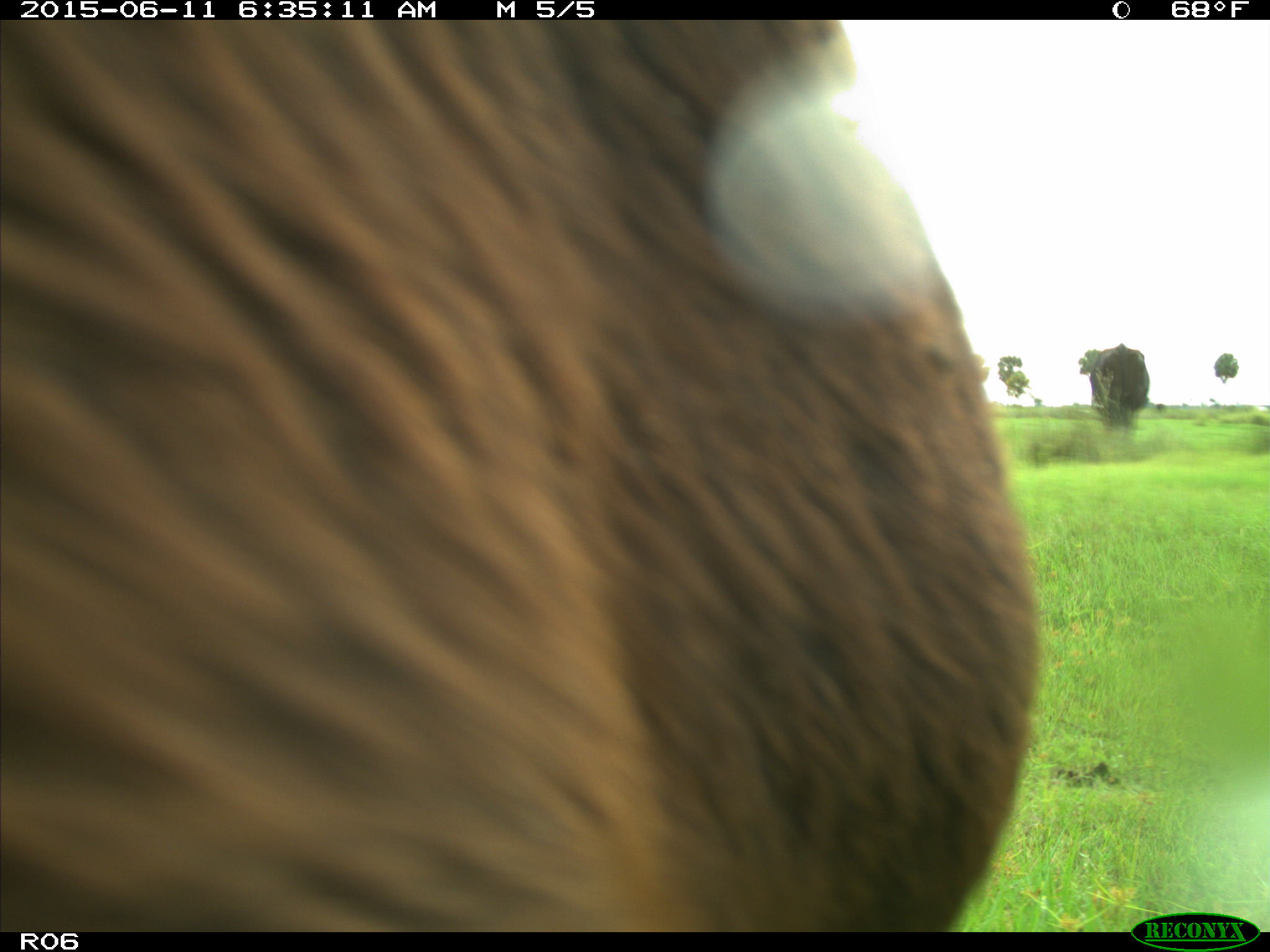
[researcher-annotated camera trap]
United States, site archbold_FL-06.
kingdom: Animalia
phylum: Chordata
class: Mammalia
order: Artiodactyla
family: Bovidae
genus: Bos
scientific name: Bos taurus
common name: domestic cow